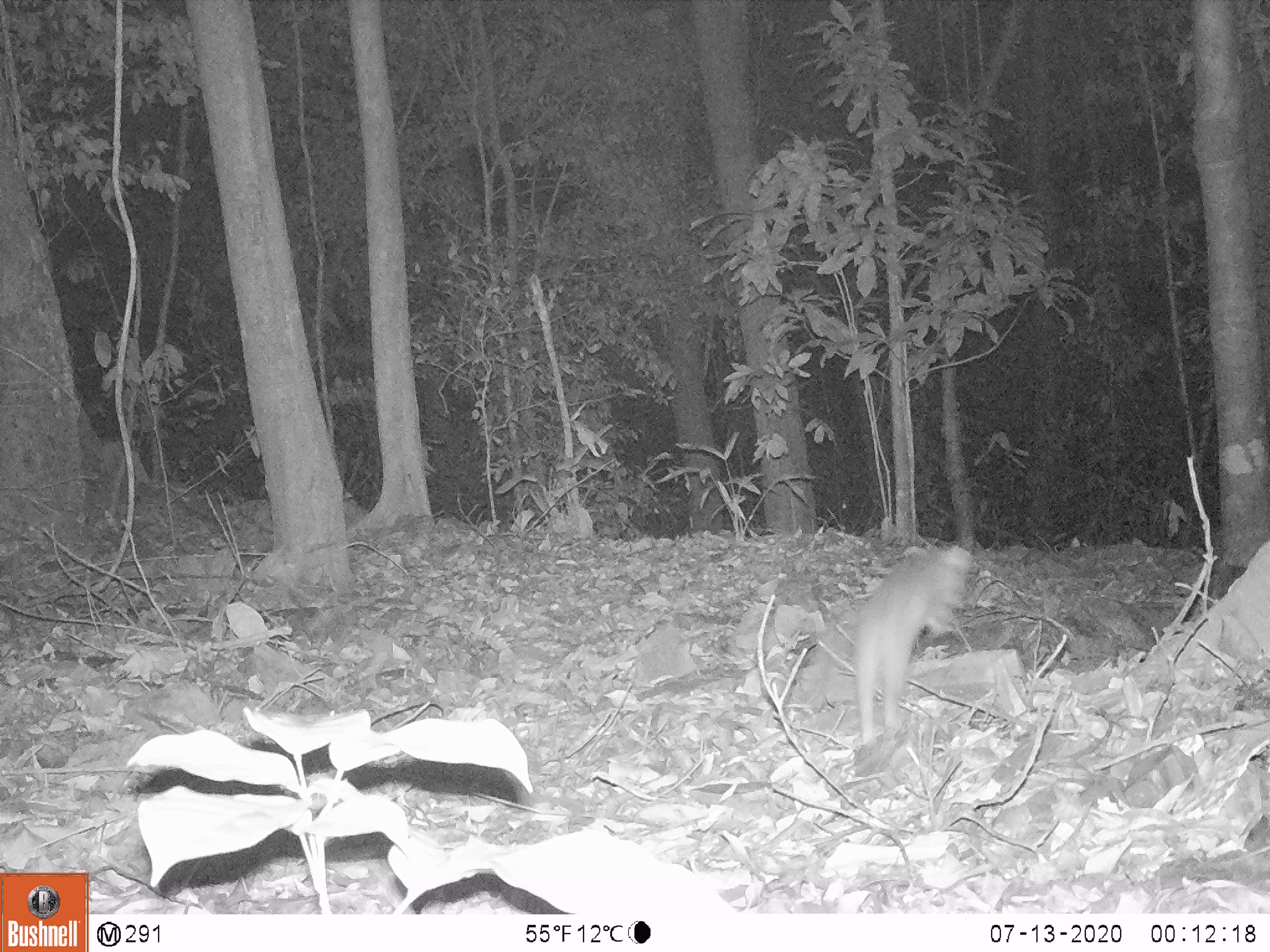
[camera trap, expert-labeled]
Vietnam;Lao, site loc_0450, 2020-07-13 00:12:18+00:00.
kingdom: Animalia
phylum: Chordata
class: Mammalia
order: Rodentia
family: Muridae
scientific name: Muridae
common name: old-world mice and rats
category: unidentified murid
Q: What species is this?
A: Unidentified murid (old-world mice and rats) (Muridae).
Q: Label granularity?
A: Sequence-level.